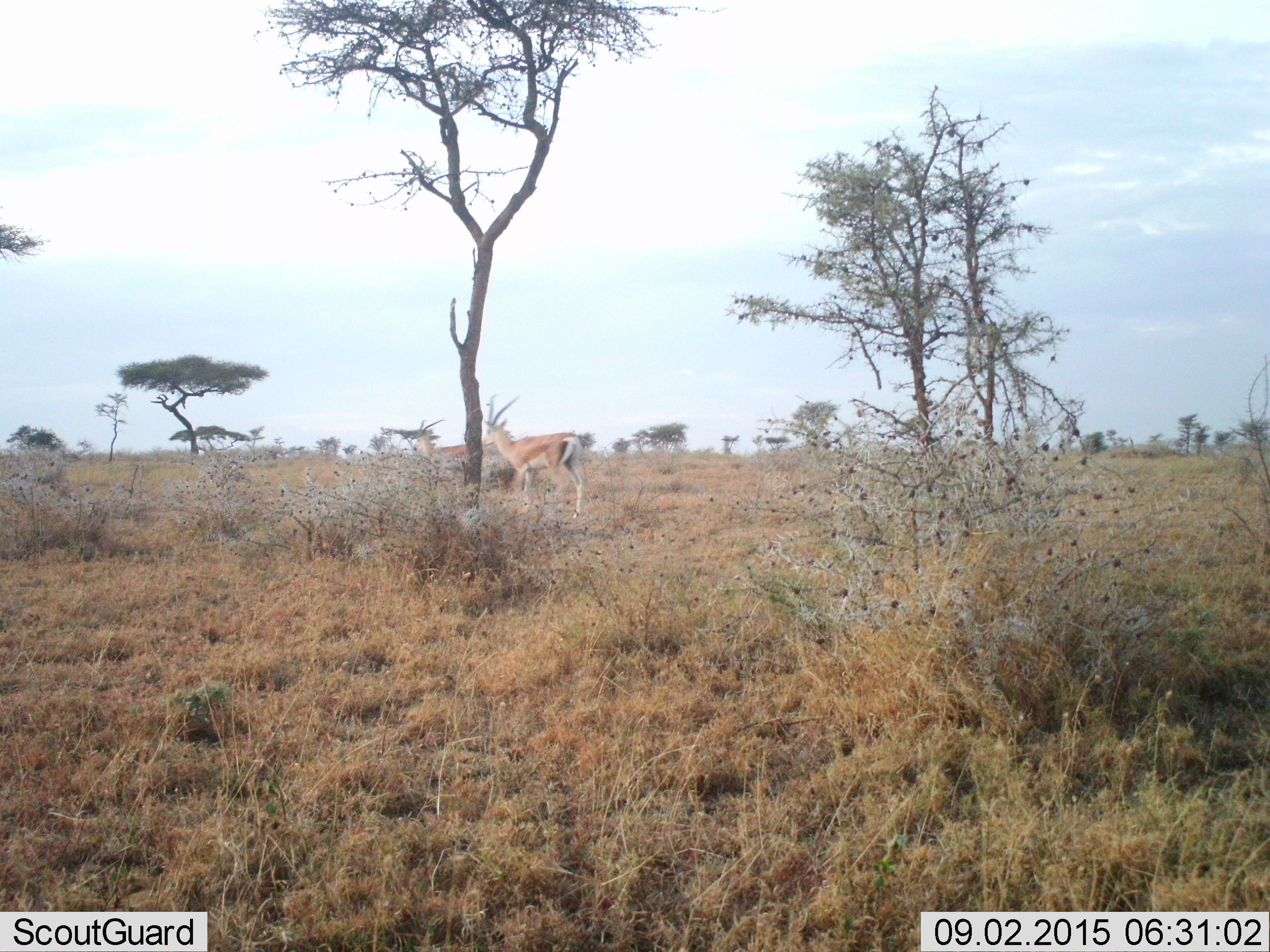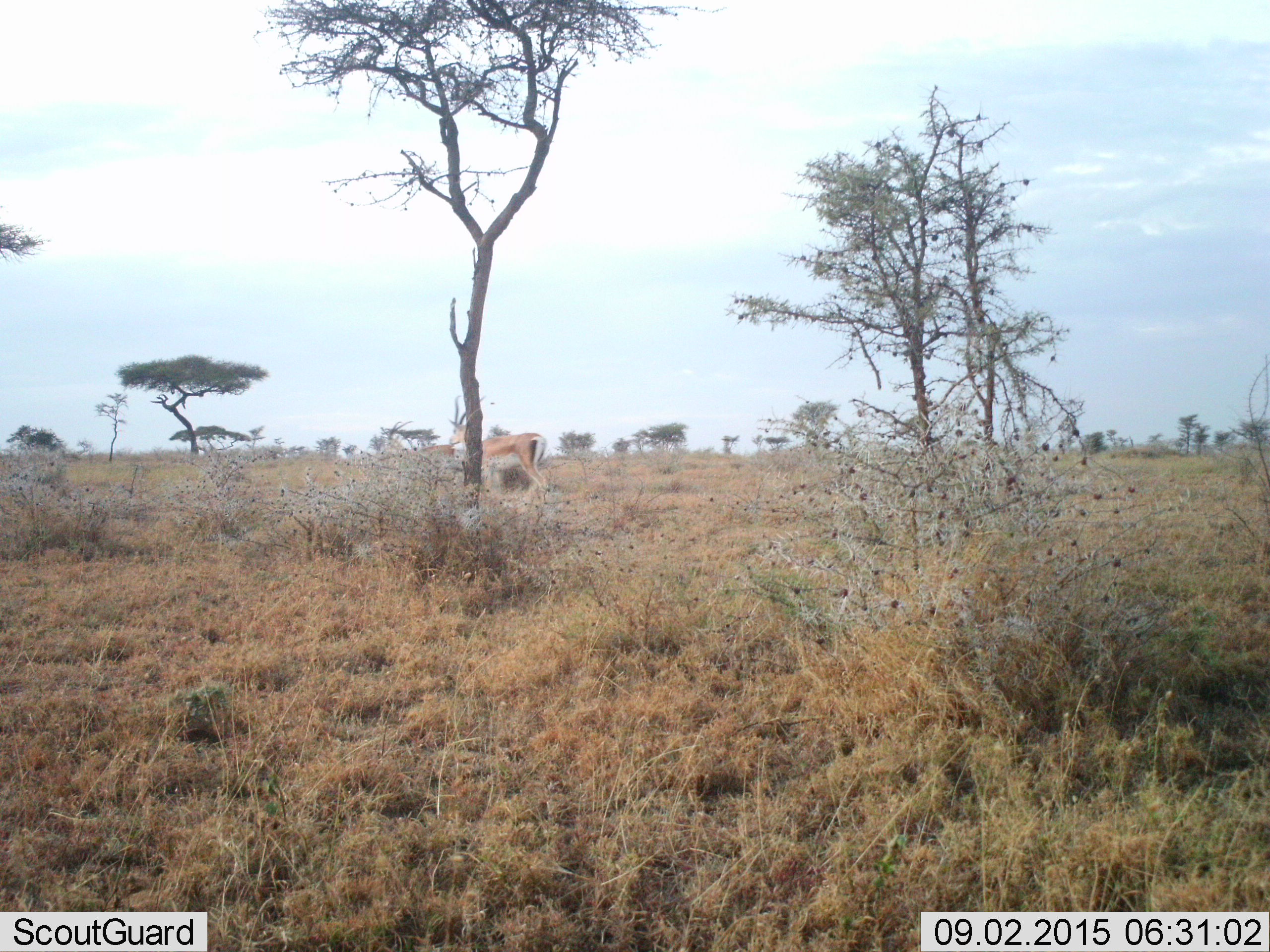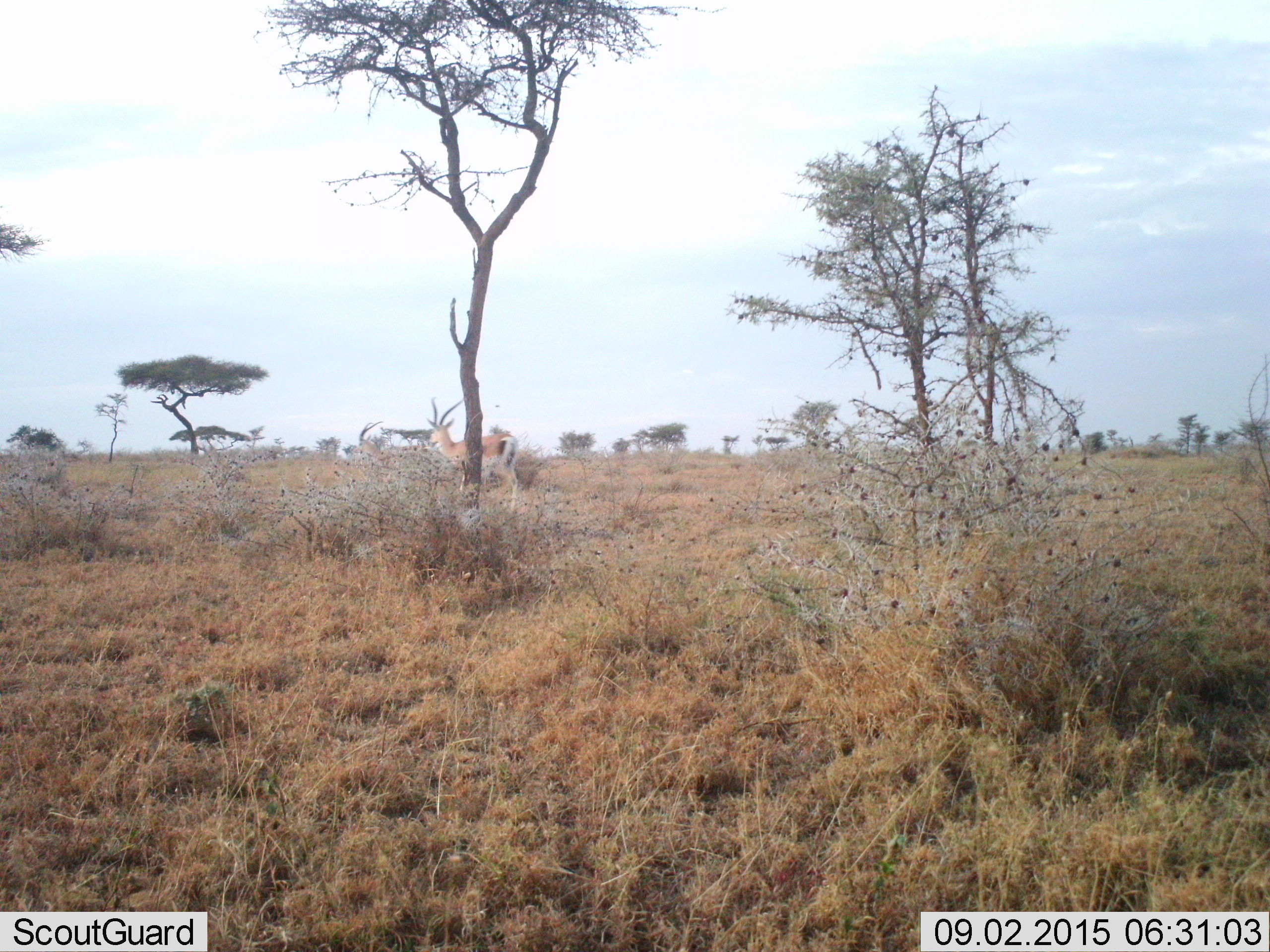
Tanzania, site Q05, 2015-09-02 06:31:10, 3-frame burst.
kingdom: Animalia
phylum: Chordata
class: Mammalia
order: Artiodactyla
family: Bovidae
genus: Nanger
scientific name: Nanger granti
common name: grant's gazelle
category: gazellegrants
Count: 2.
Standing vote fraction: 11%.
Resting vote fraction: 0%.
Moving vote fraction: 89%.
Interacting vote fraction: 0%.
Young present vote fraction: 0%.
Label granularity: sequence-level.